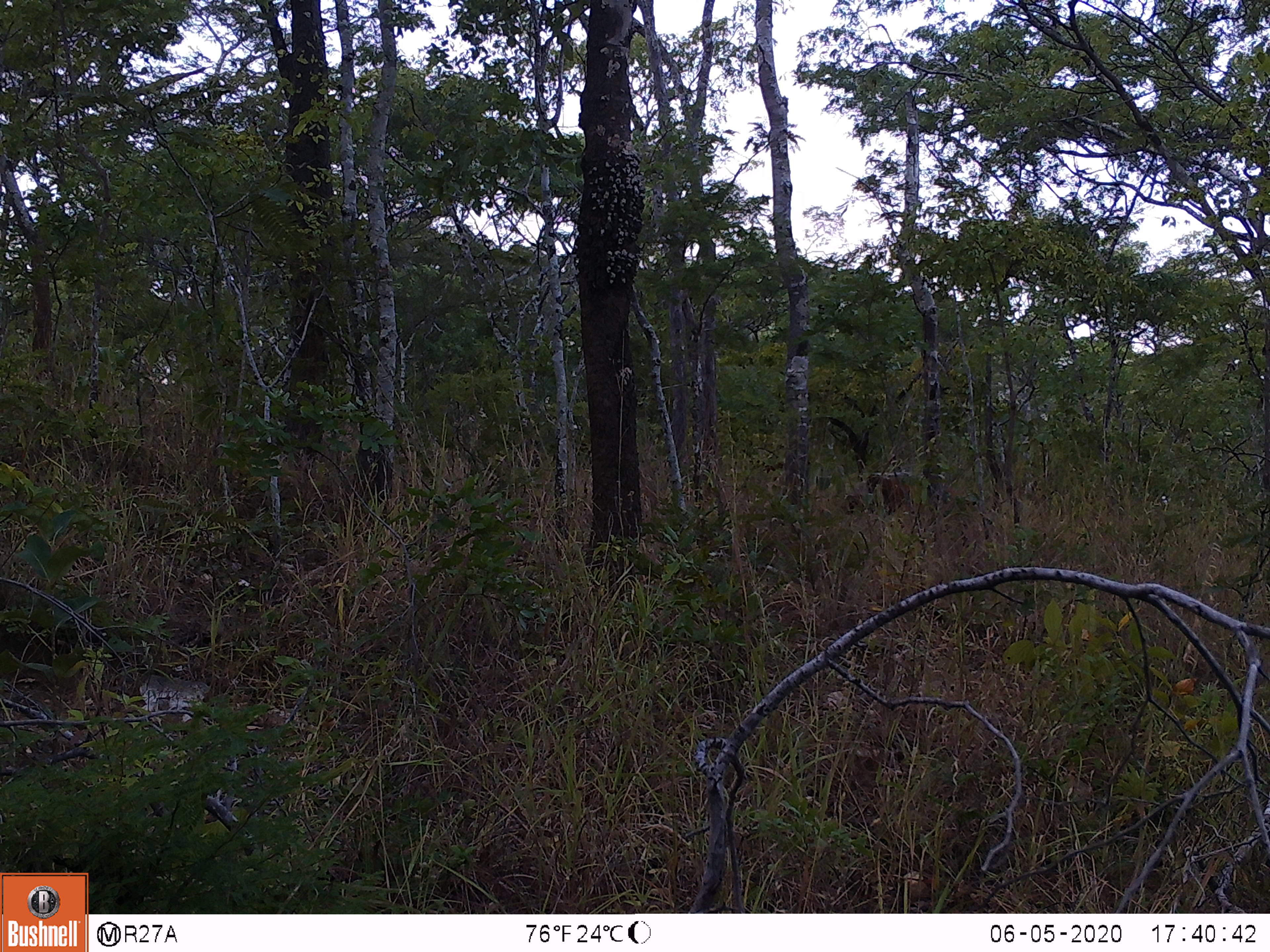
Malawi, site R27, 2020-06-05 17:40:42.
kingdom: Animalia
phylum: Chordata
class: Mammalia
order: Artiodactyla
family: Suidae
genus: Potamochoerus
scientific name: Potamochoerus larvatus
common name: bushpig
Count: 1.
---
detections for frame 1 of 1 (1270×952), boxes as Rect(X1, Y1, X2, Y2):
bushpig: Rect(840, 468, 980, 532)